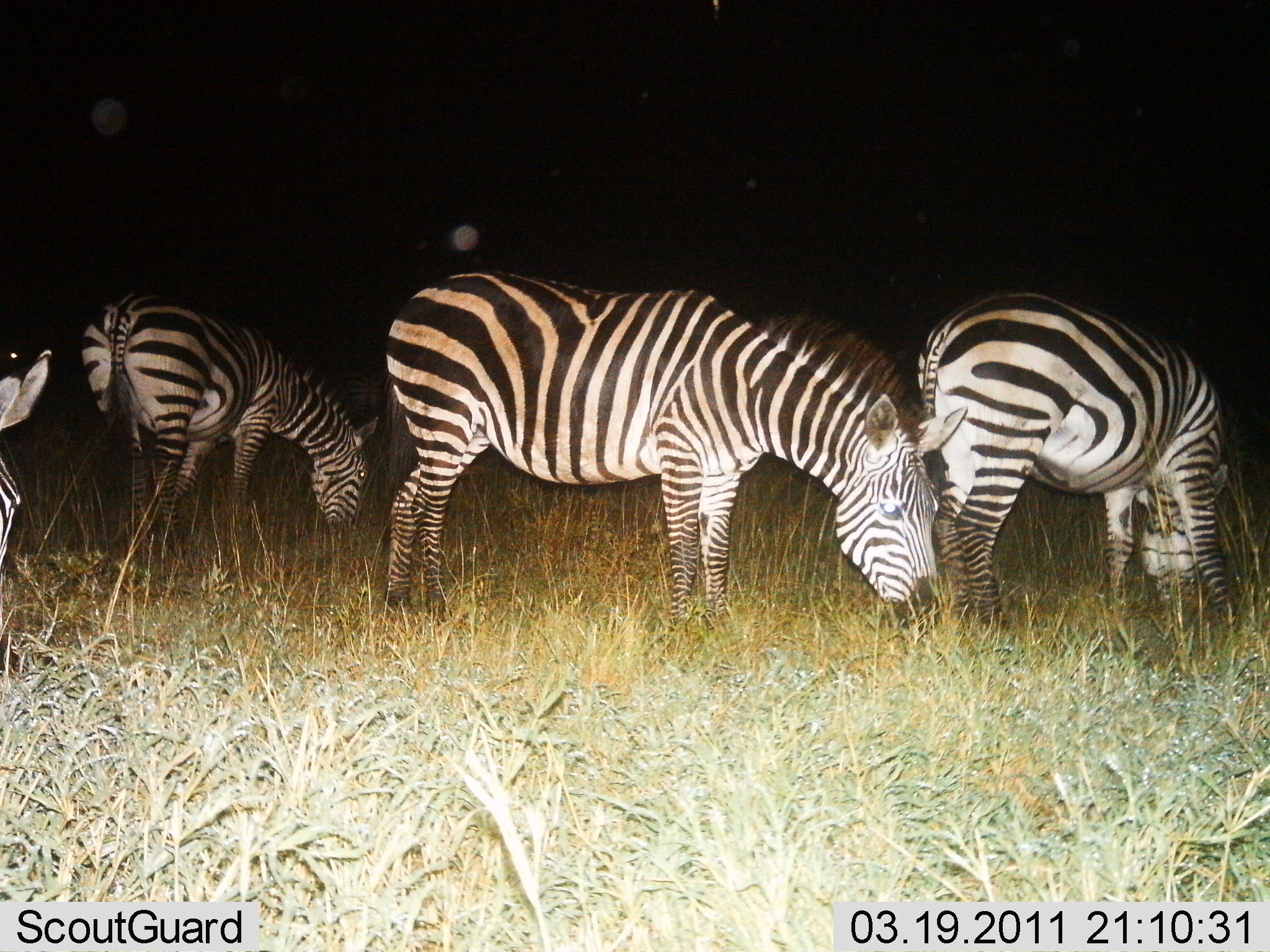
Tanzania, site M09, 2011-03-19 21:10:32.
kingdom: Animalia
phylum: Chordata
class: Mammalia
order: Perissodactyla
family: Equidae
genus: Equus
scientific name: Equus quagga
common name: plains zebra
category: zebra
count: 4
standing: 33%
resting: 0%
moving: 0%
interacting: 8%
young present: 0%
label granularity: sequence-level